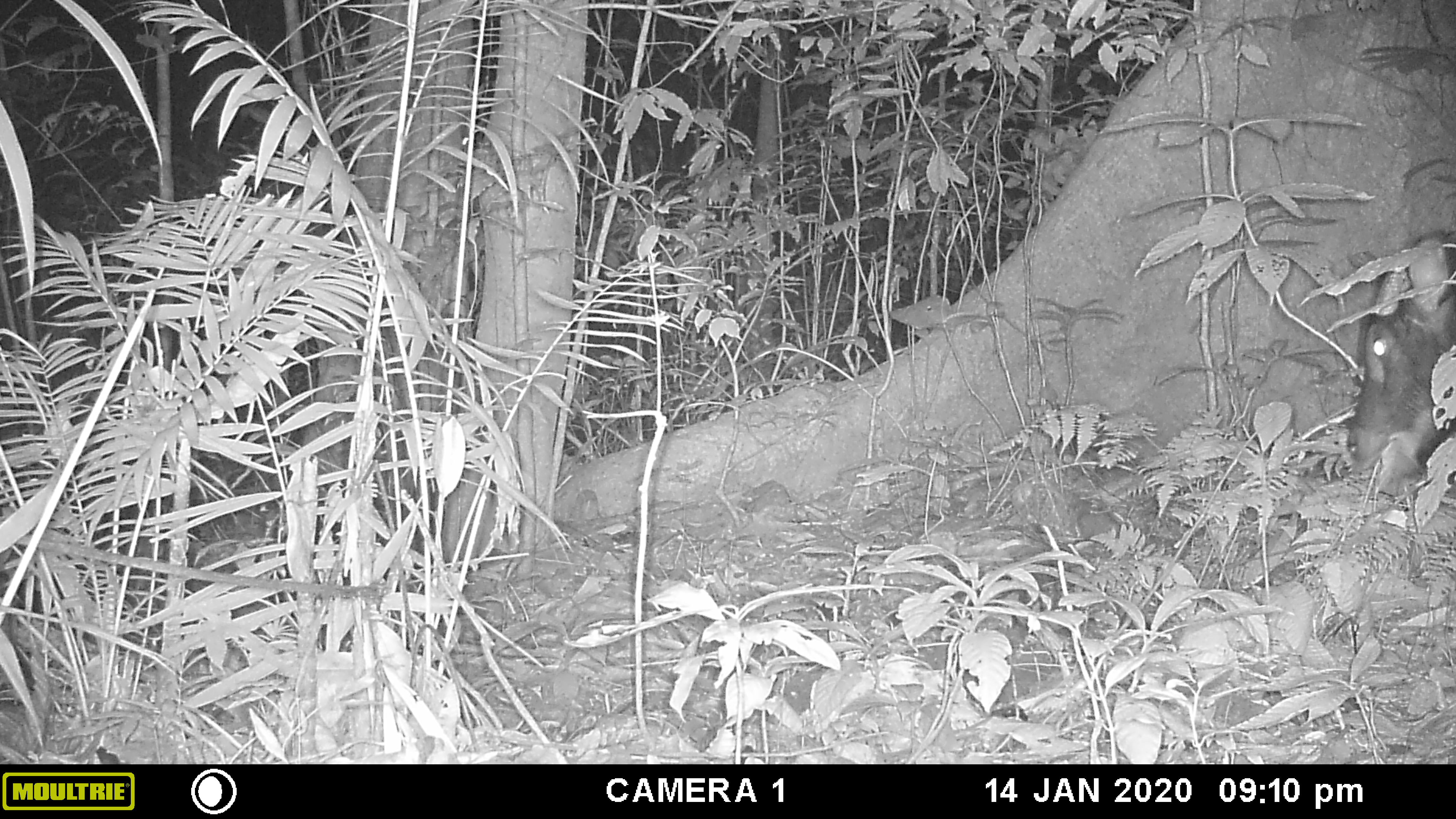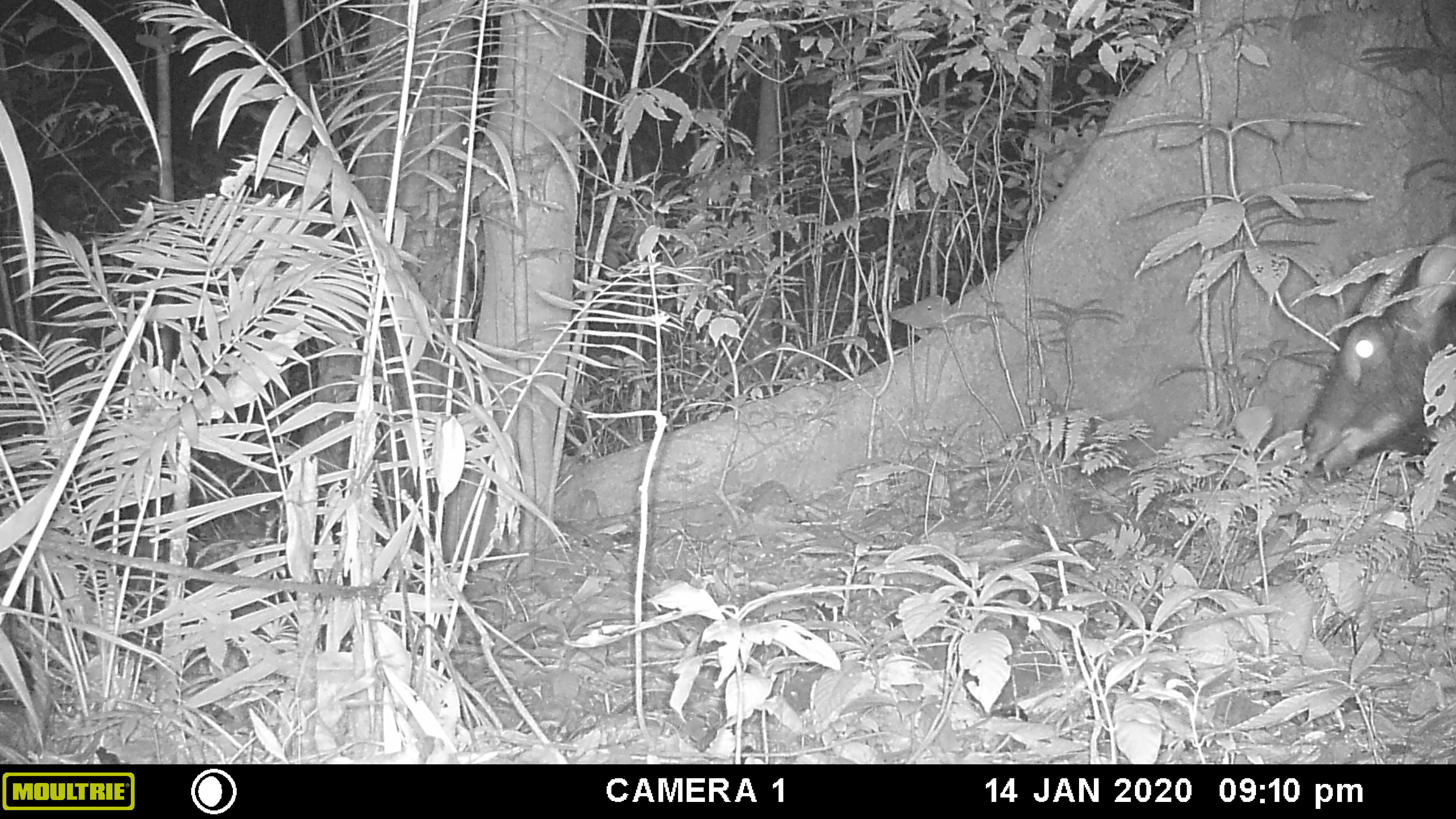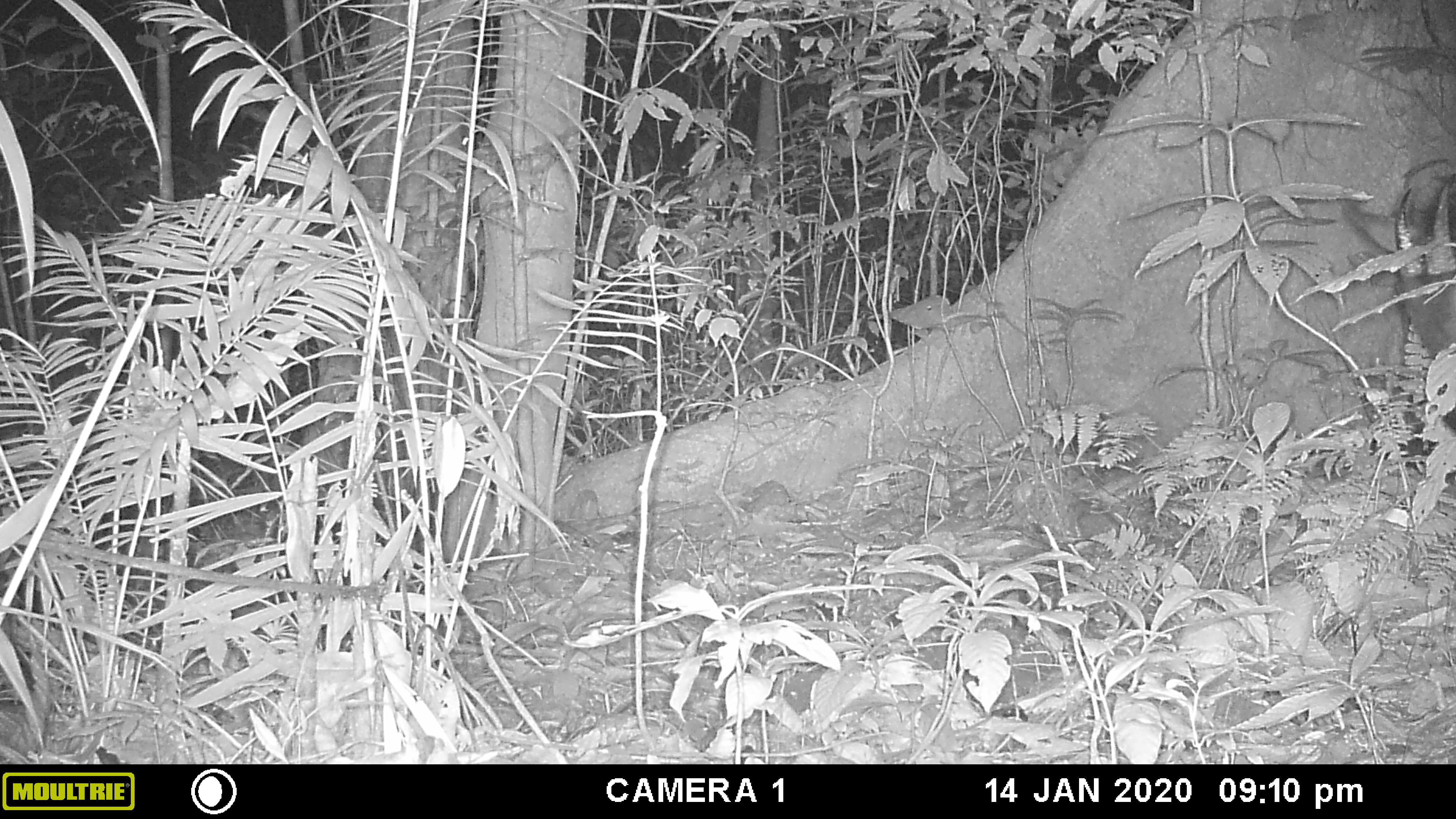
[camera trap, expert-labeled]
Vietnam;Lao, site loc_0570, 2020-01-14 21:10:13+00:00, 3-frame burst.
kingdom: Animalia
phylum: Chordata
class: Mammalia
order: Artiodactyla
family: Bovidae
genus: Capricornis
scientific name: Capricornis sumatraensis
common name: chinese serow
Chinese serow (Capricornis sumatraensis). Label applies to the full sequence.